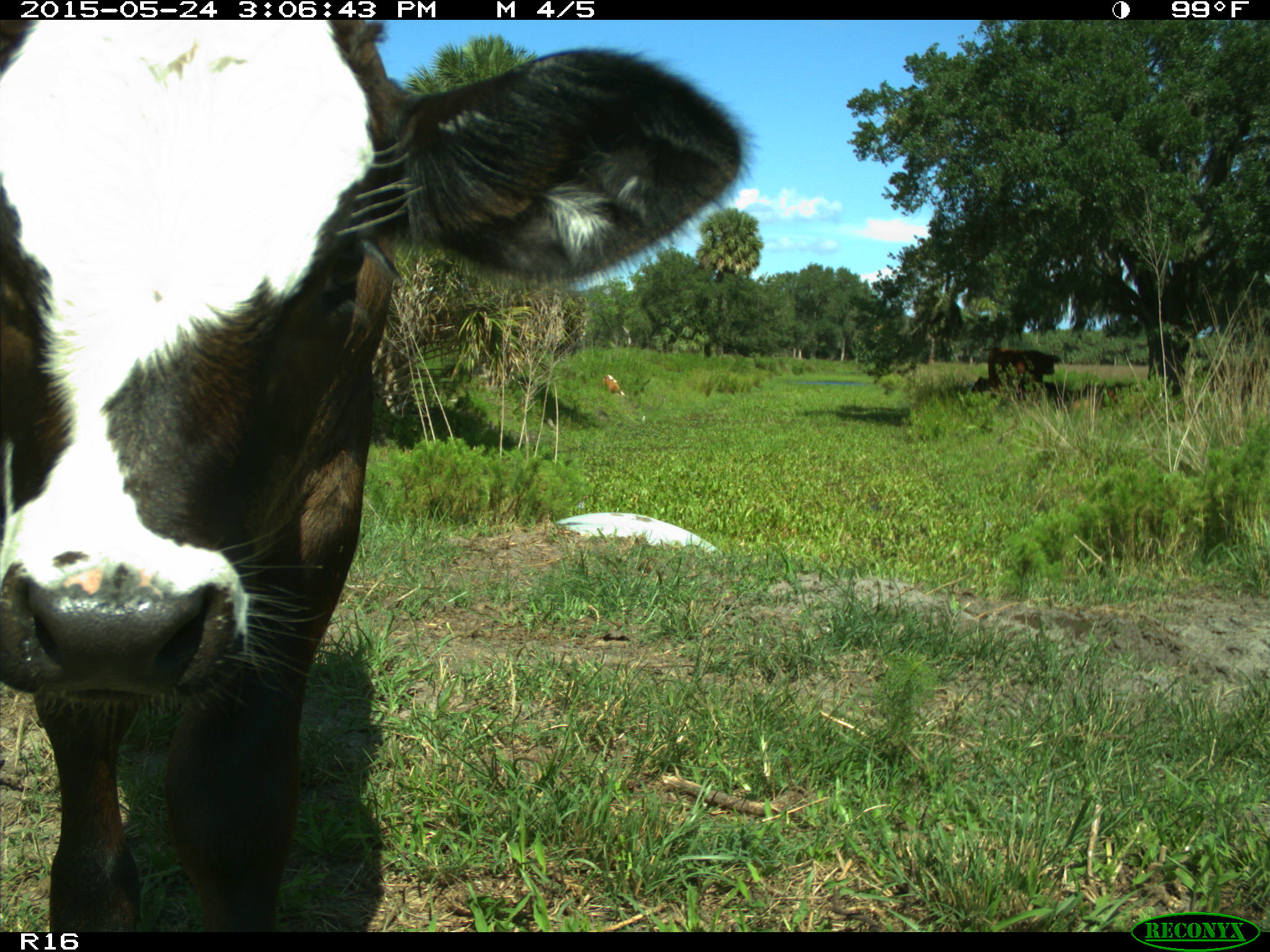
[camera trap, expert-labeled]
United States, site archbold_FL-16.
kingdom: Animalia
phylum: Chordata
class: Mammalia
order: Artiodactyla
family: Bovidae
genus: Bos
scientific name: Bos taurus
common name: domestic cow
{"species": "Bos taurus (domestic cow)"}